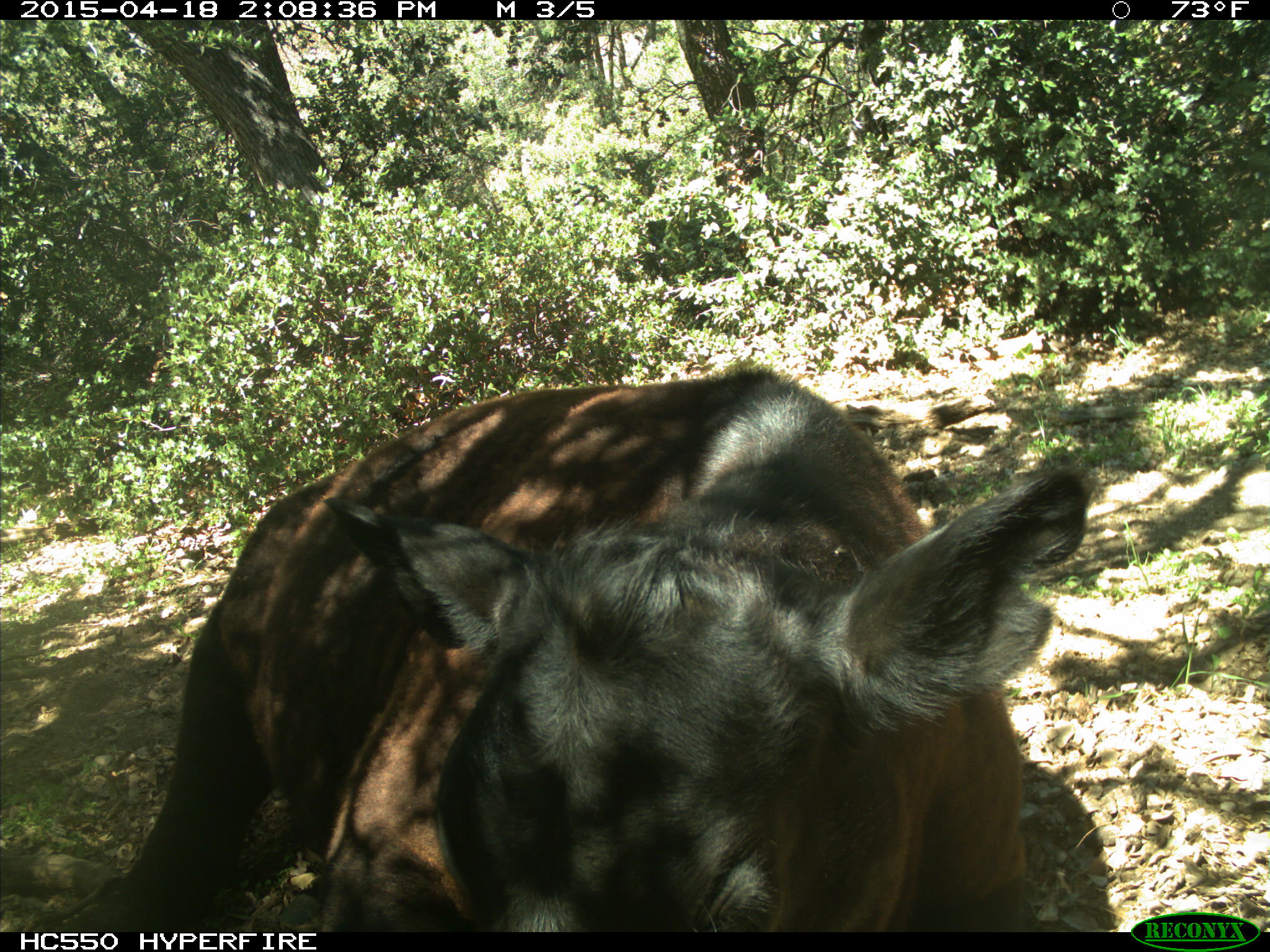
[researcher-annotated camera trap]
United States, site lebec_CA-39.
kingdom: Animalia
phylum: Chordata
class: Mammalia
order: Artiodactyla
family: Bovidae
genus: Bos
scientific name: Bos taurus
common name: domestic cow